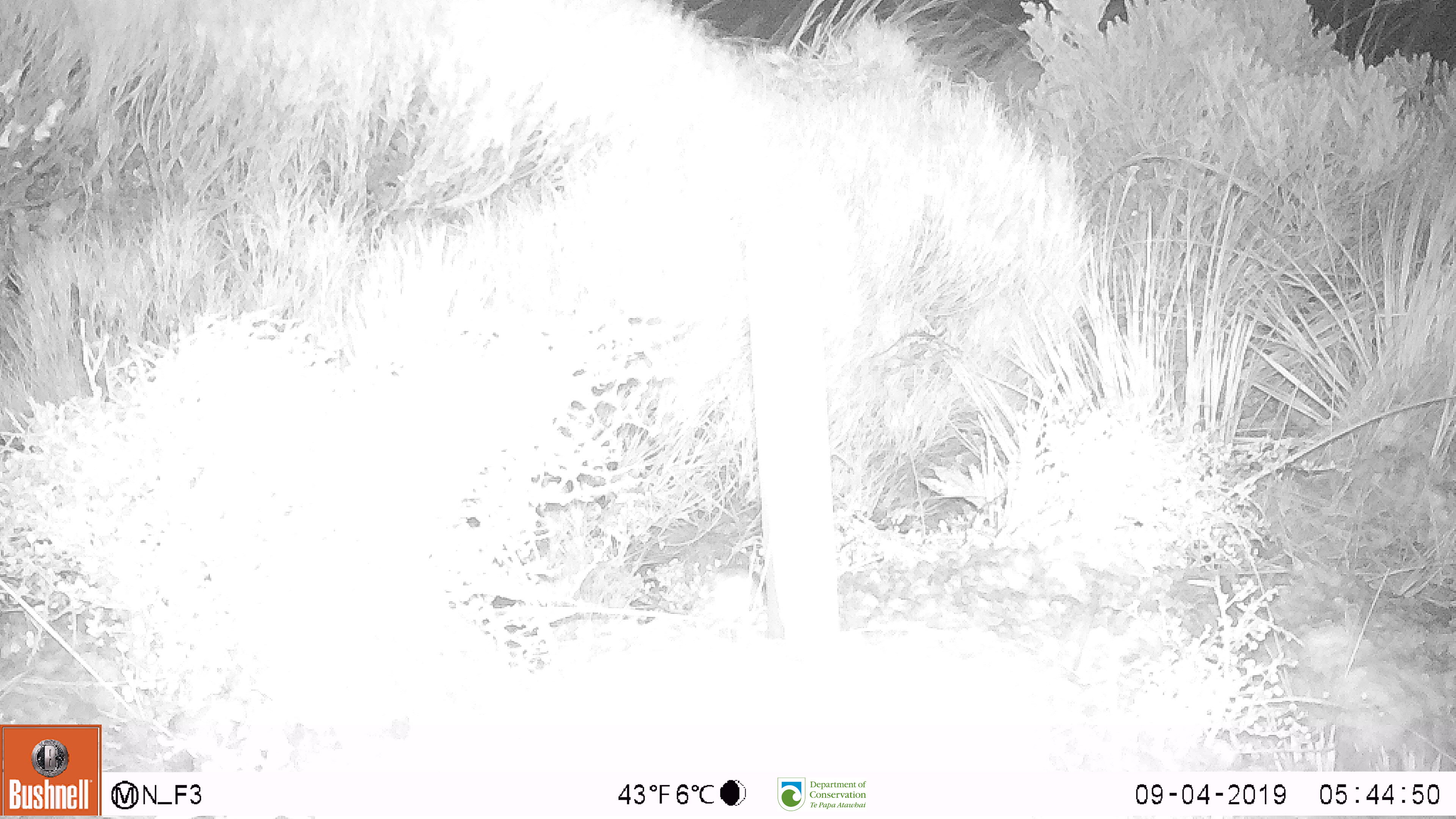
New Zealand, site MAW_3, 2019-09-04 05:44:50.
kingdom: Animalia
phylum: Chordata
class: Mammalia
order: Rodentia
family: Muridae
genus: Mus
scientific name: Mus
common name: mouse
Mouse (Mus).